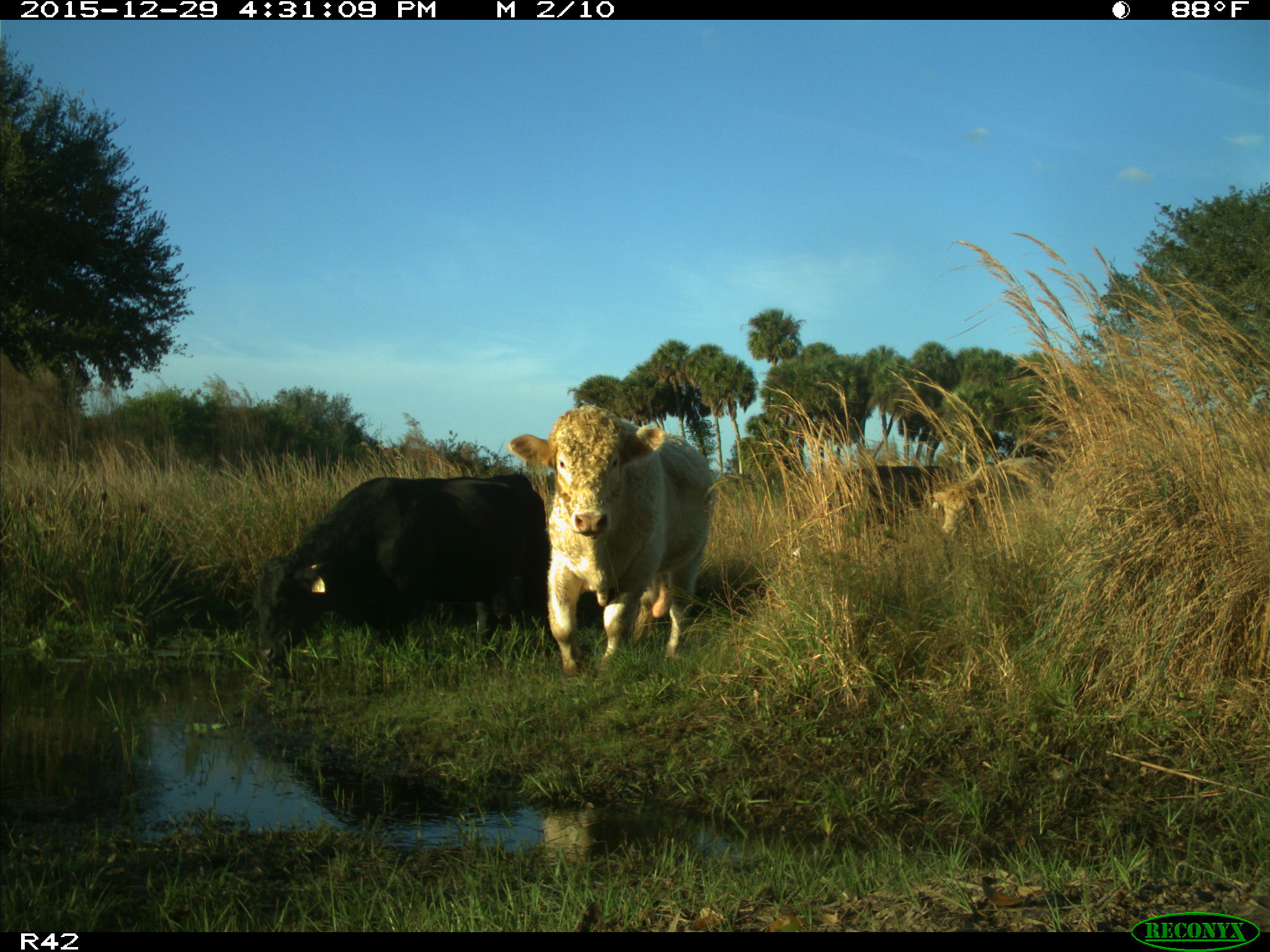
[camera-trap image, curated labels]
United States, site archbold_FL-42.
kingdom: Animalia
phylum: Chordata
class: Mammalia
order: Artiodactyla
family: Bovidae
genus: Bos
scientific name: Bos taurus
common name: domestic cow